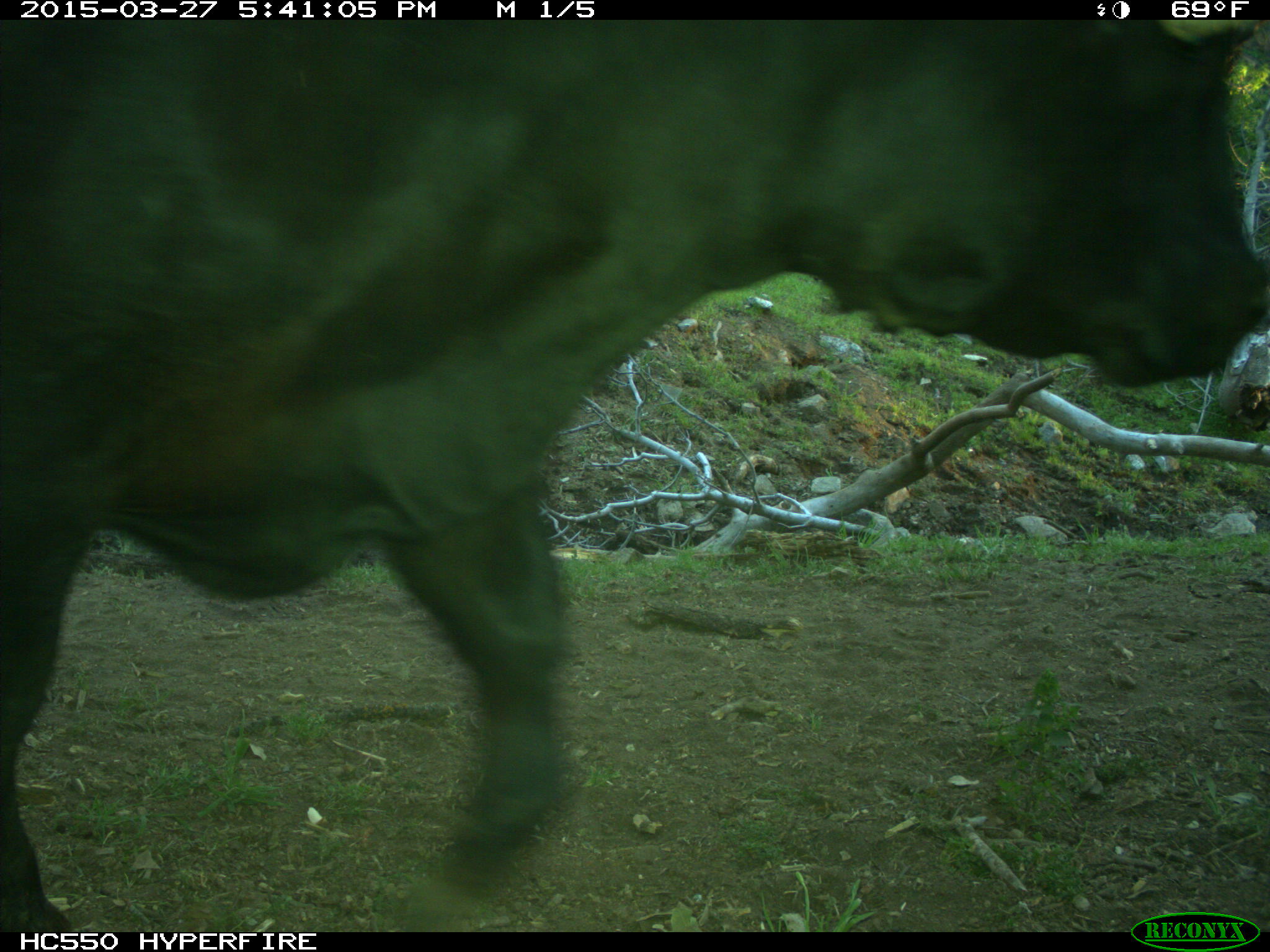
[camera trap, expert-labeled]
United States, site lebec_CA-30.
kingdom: Animalia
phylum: Chordata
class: Mammalia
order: Artiodactyla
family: Bovidae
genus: Bos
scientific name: Bos taurus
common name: domestic cow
Bos taurus (domestic cow).